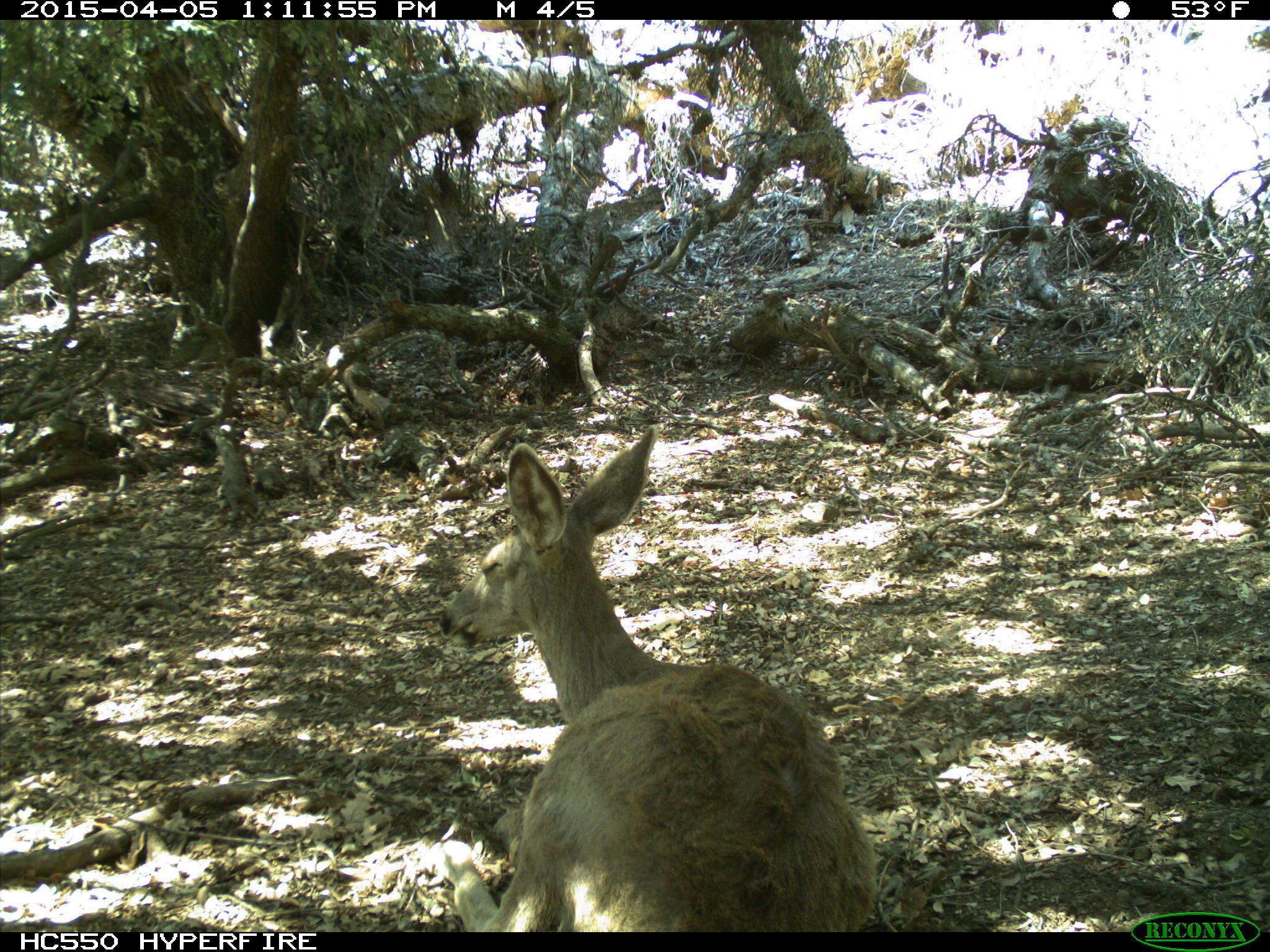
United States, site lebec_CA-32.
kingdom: Animalia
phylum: Chordata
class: Mammalia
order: Artiodactyla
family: Cervidae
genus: Odocoileus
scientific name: Odocoileus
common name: deer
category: unidentified deer